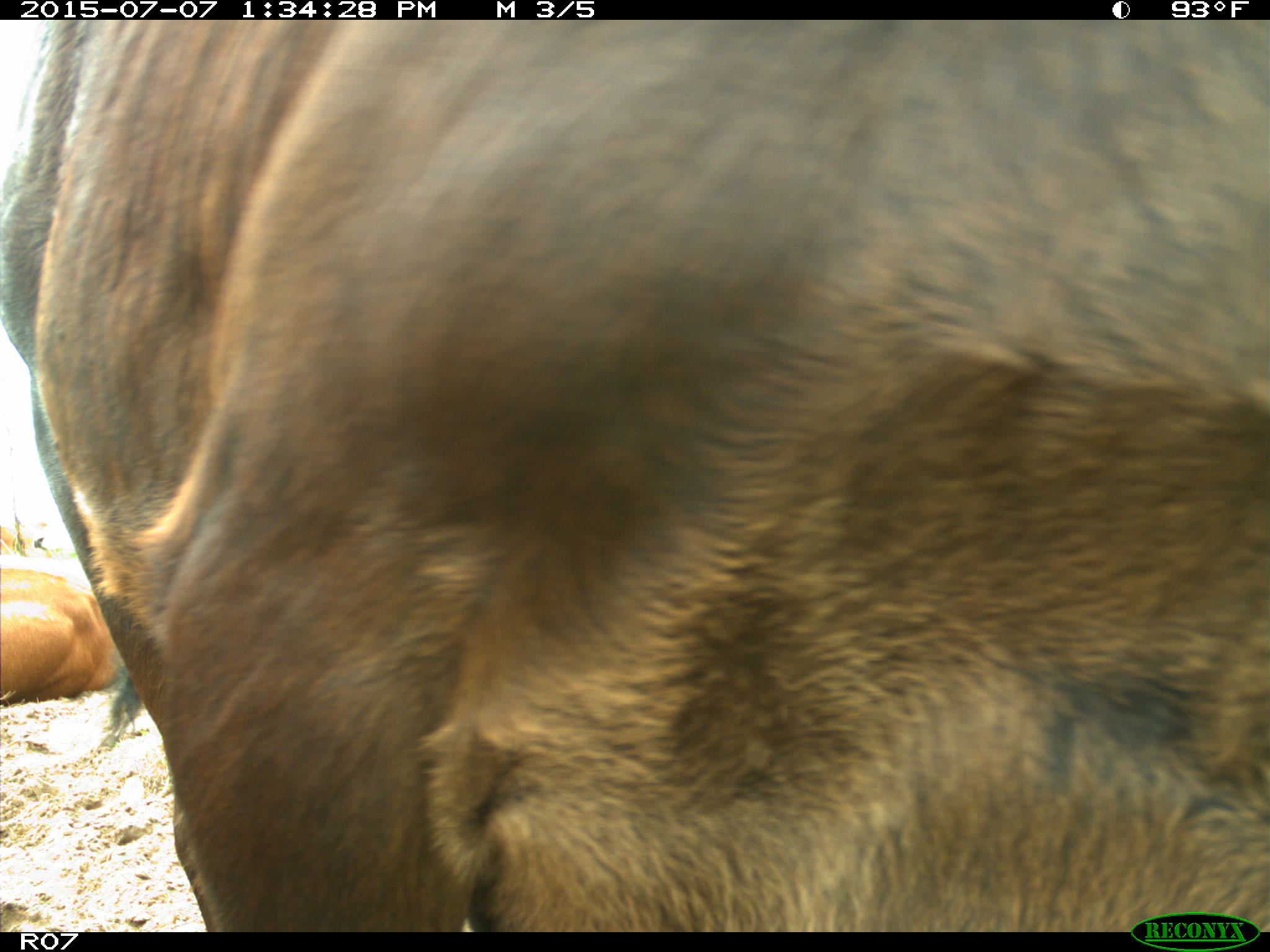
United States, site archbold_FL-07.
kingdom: Animalia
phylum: Chordata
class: Mammalia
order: Artiodactyla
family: Bovidae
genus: Bos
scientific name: Bos taurus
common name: domestic cow